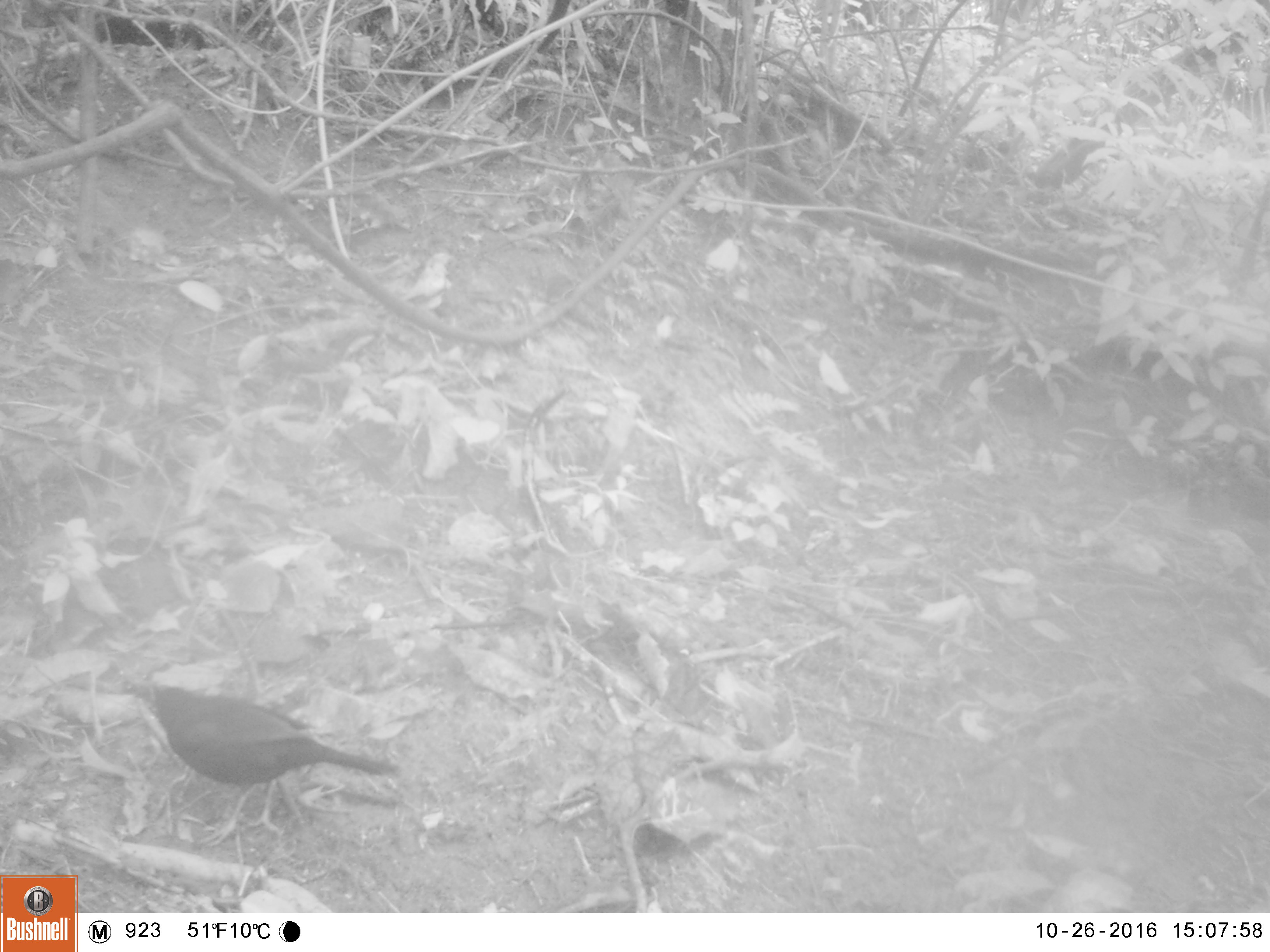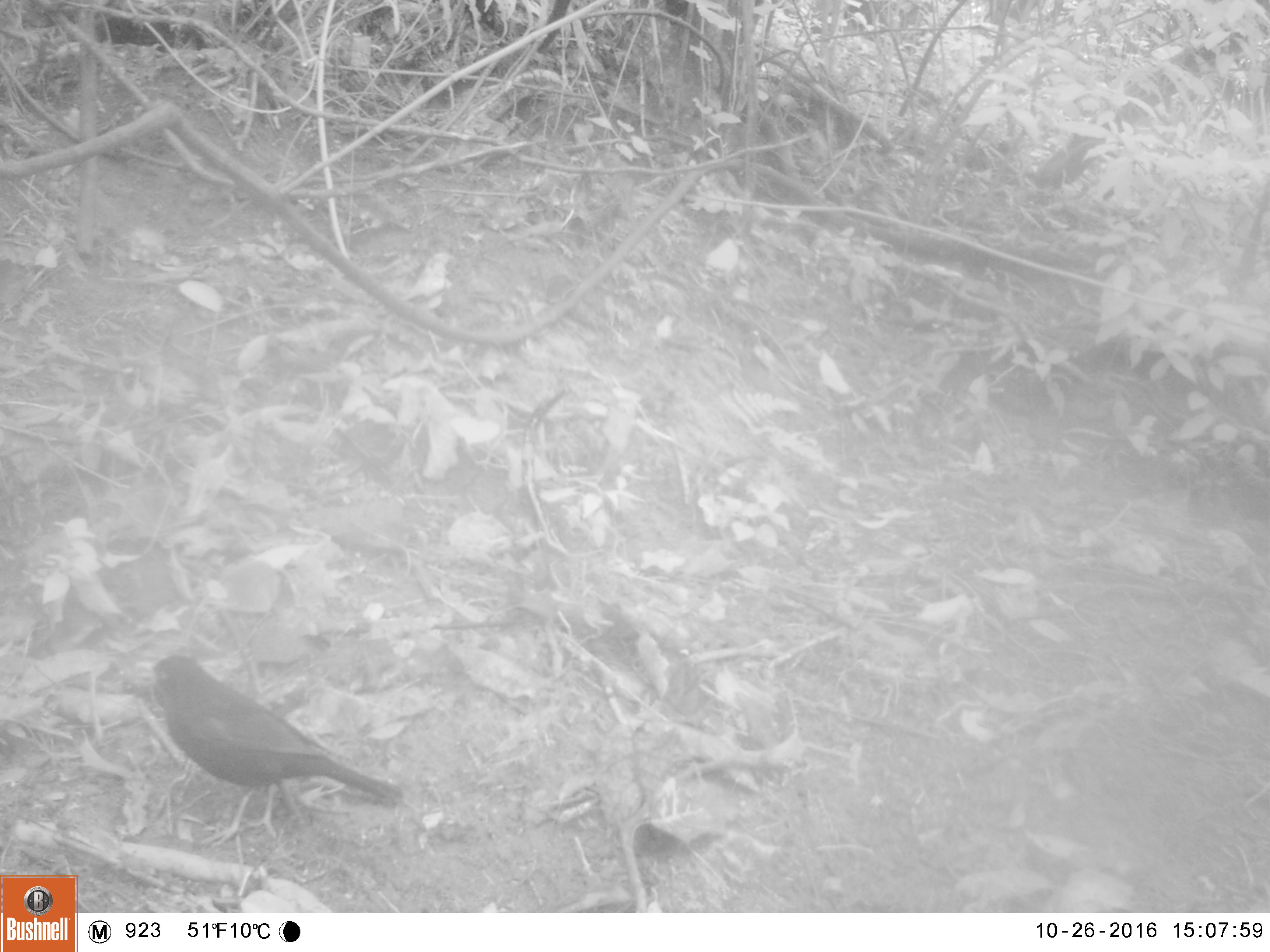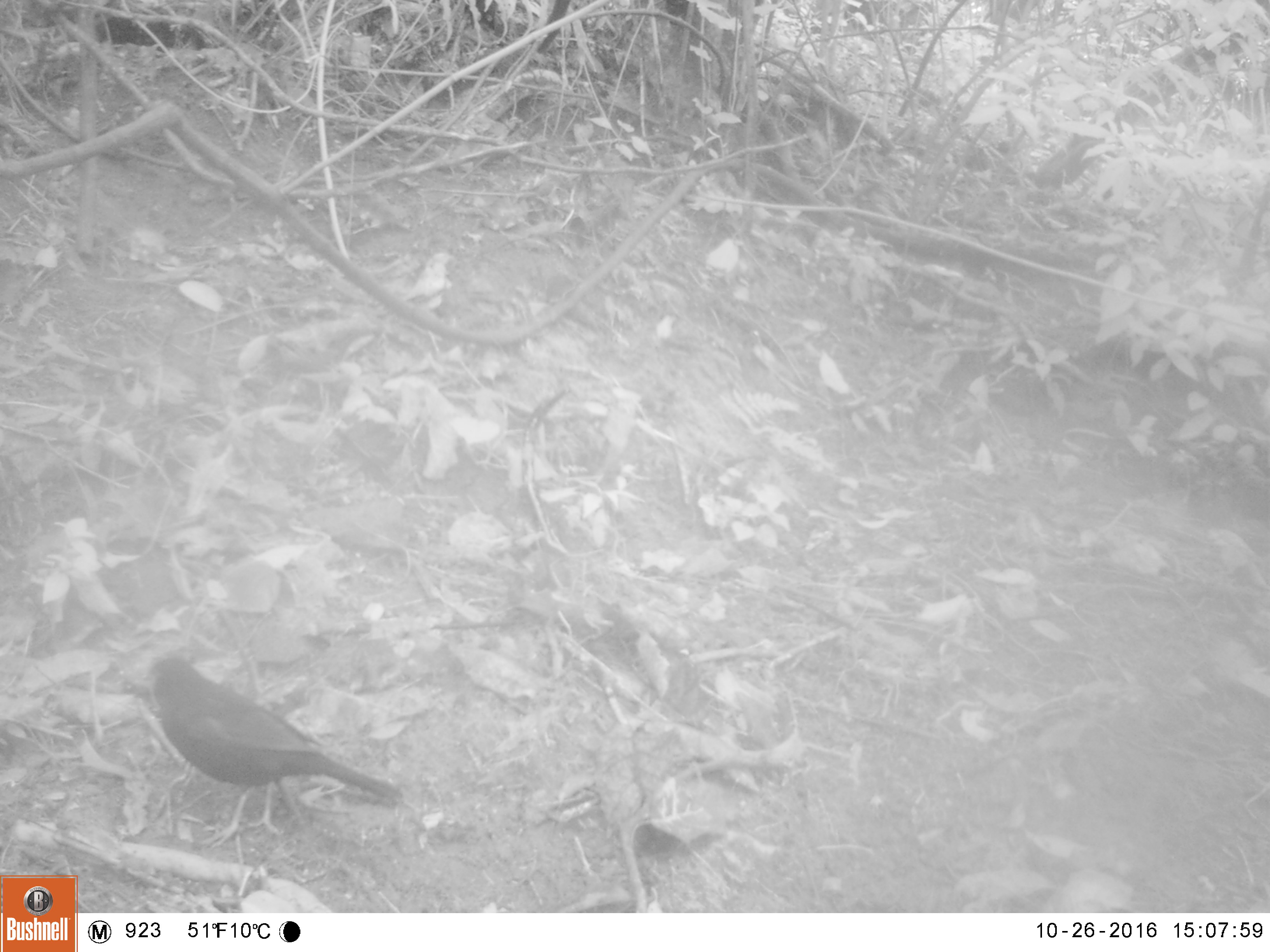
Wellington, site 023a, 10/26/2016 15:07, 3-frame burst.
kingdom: Animalia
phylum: Chordata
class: Aves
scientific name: Aves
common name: bird